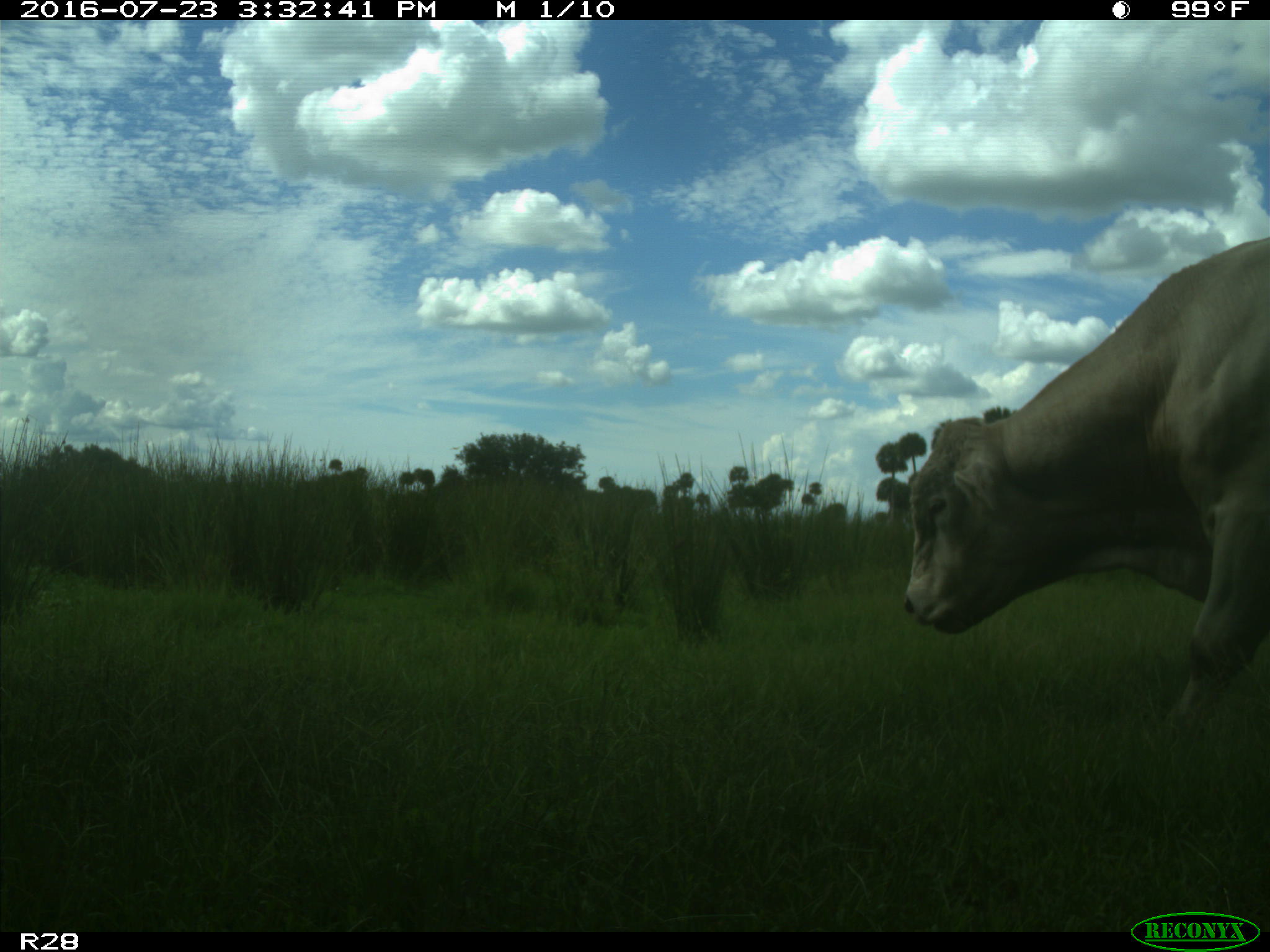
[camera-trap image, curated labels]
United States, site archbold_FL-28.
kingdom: Animalia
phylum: Chordata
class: Mammalia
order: Artiodactyla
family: Bovidae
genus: Bos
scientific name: Bos taurus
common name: domestic cow